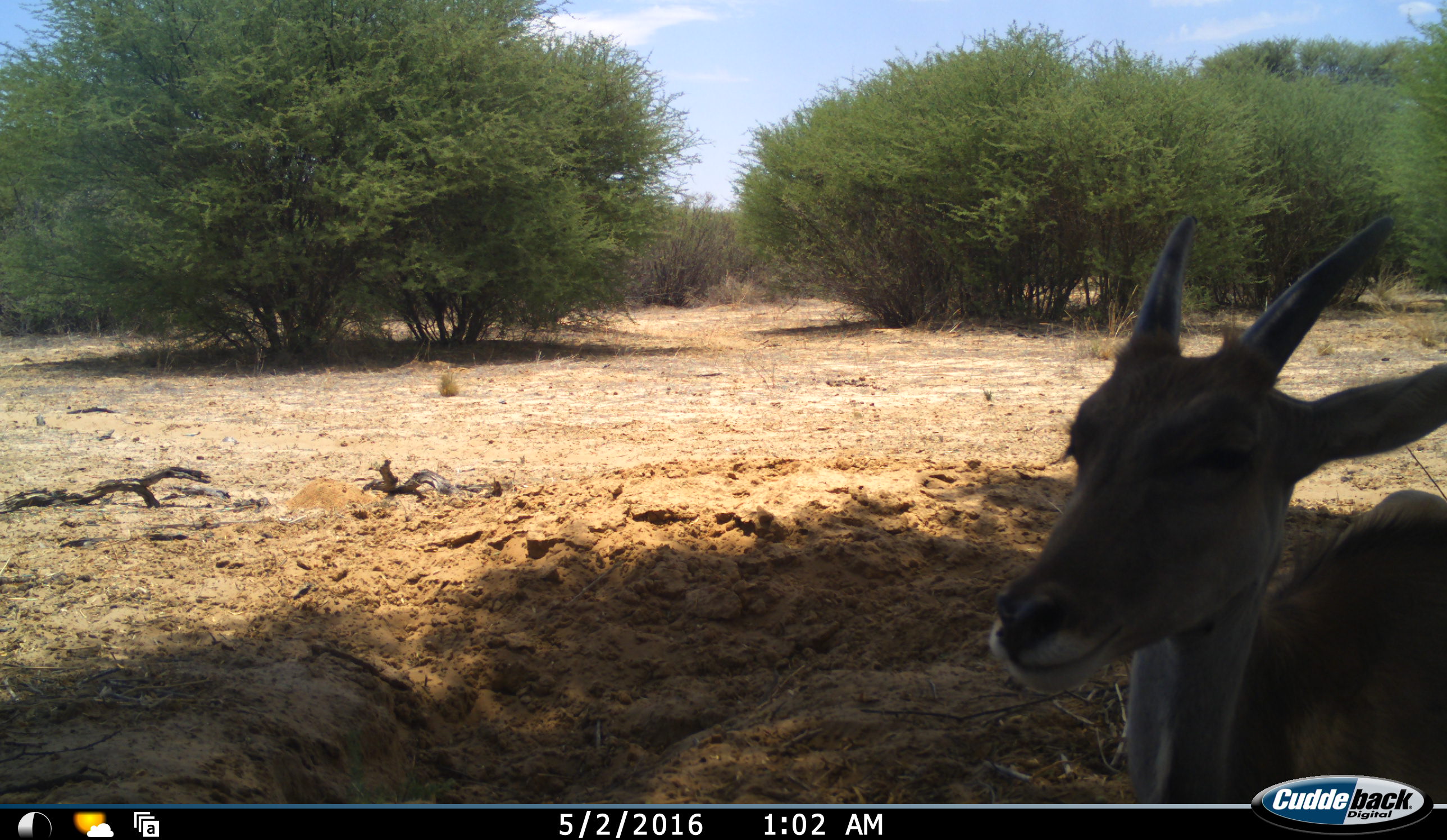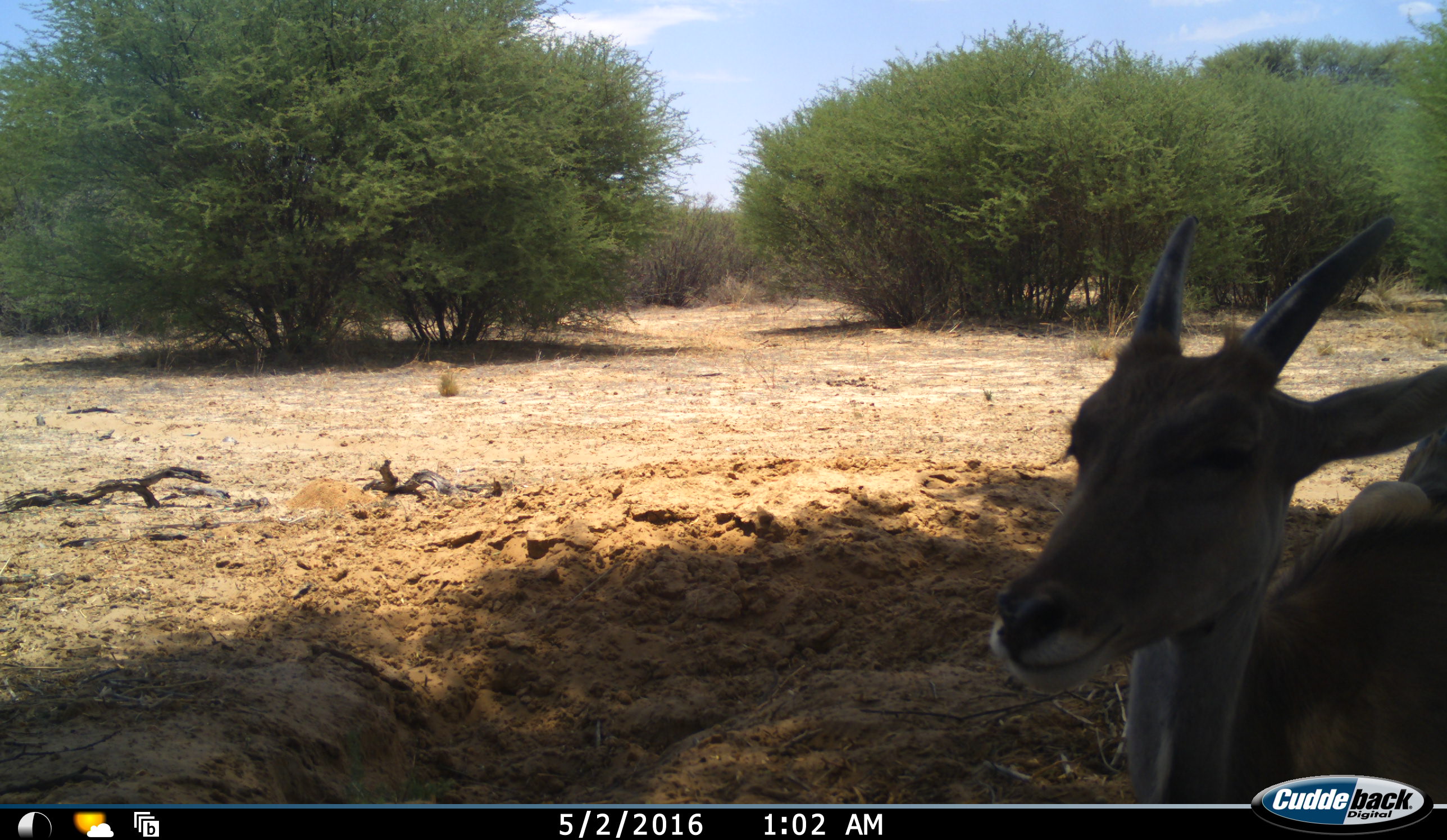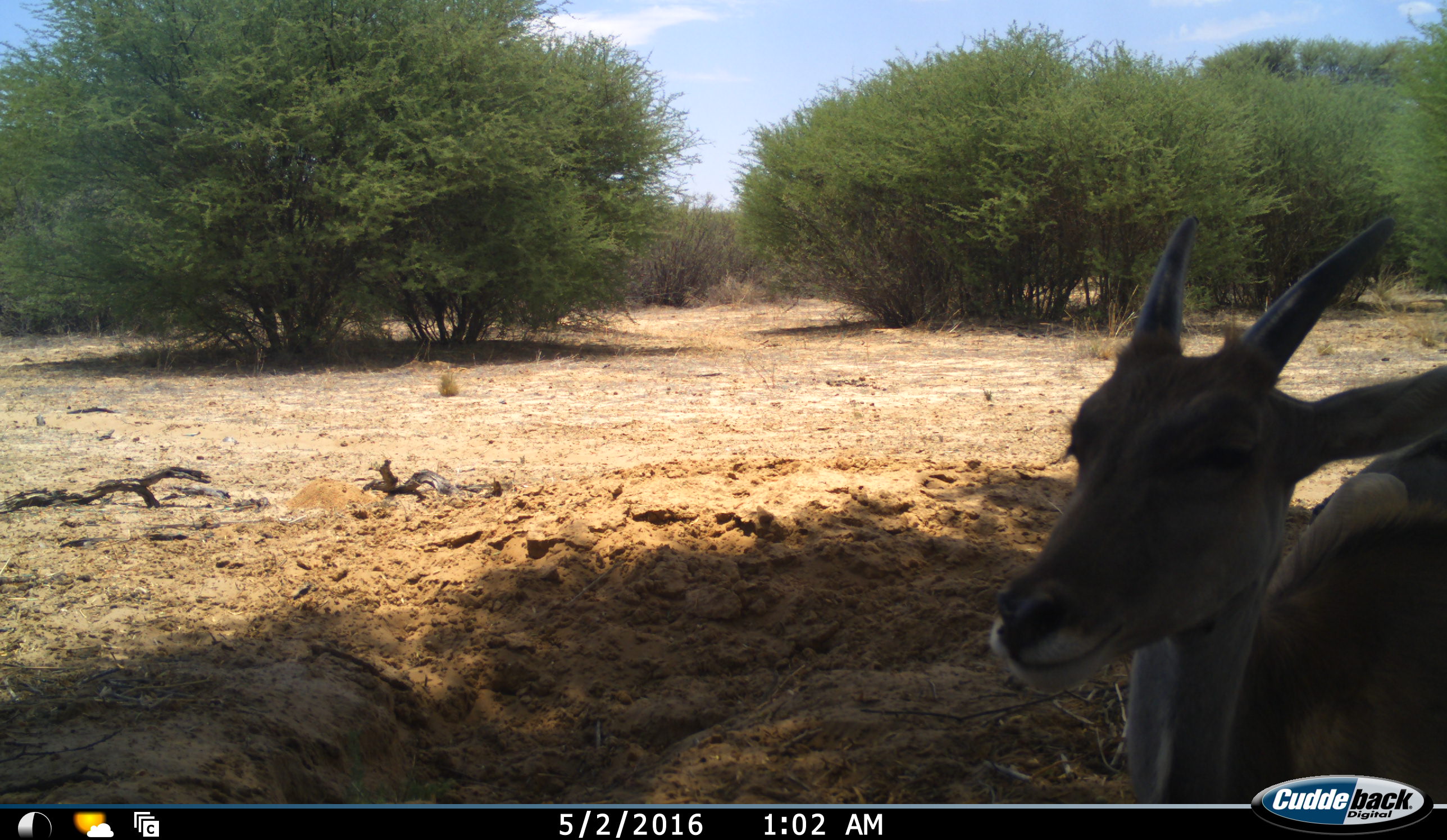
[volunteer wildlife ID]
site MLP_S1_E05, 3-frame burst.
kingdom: Animalia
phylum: Chordata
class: Mammalia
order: Artiodactyla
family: Bovidae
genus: Sylvicapra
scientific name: Sylvicapra grimmia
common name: common duiker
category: duikercommongrey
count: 2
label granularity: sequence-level